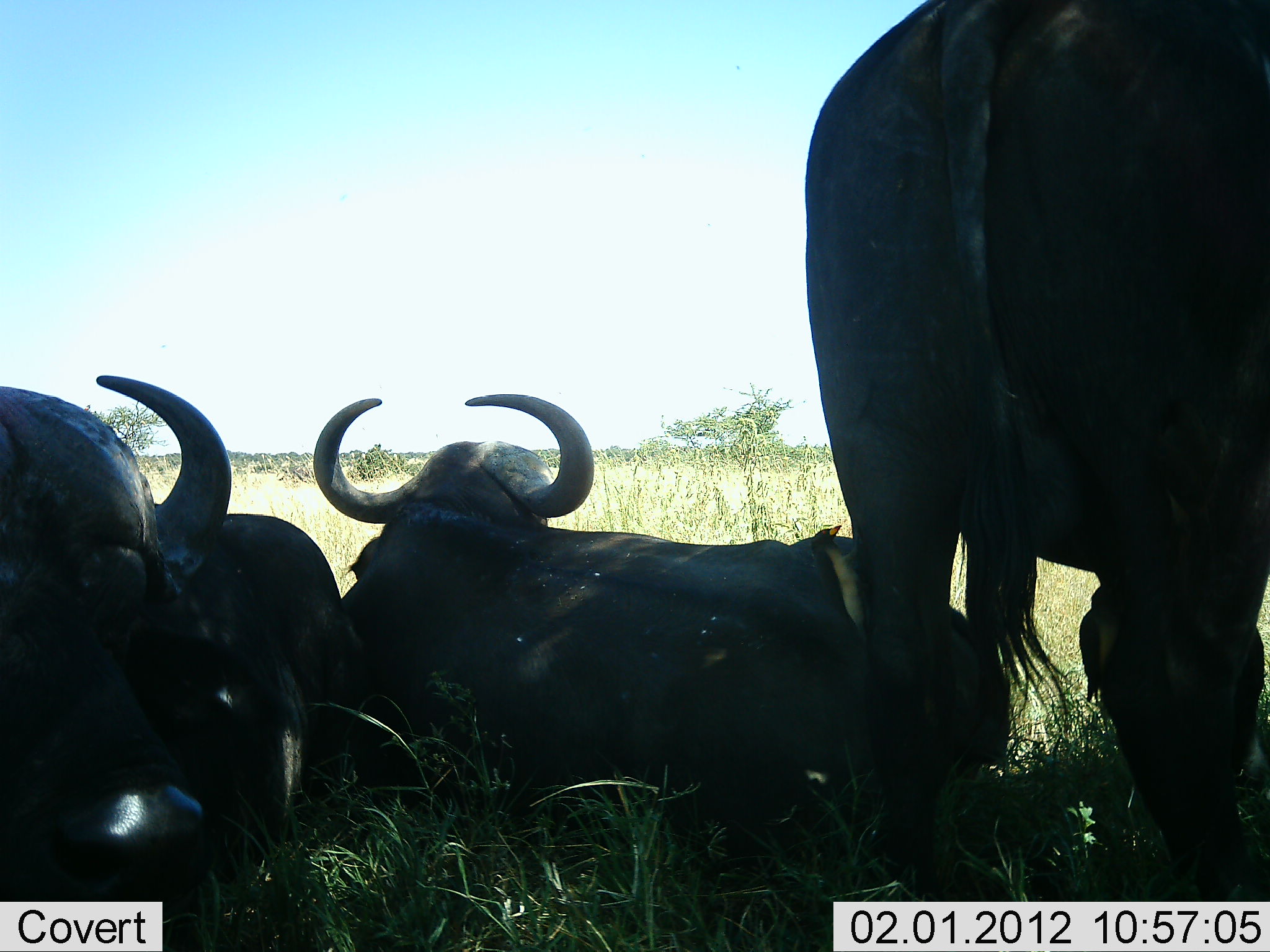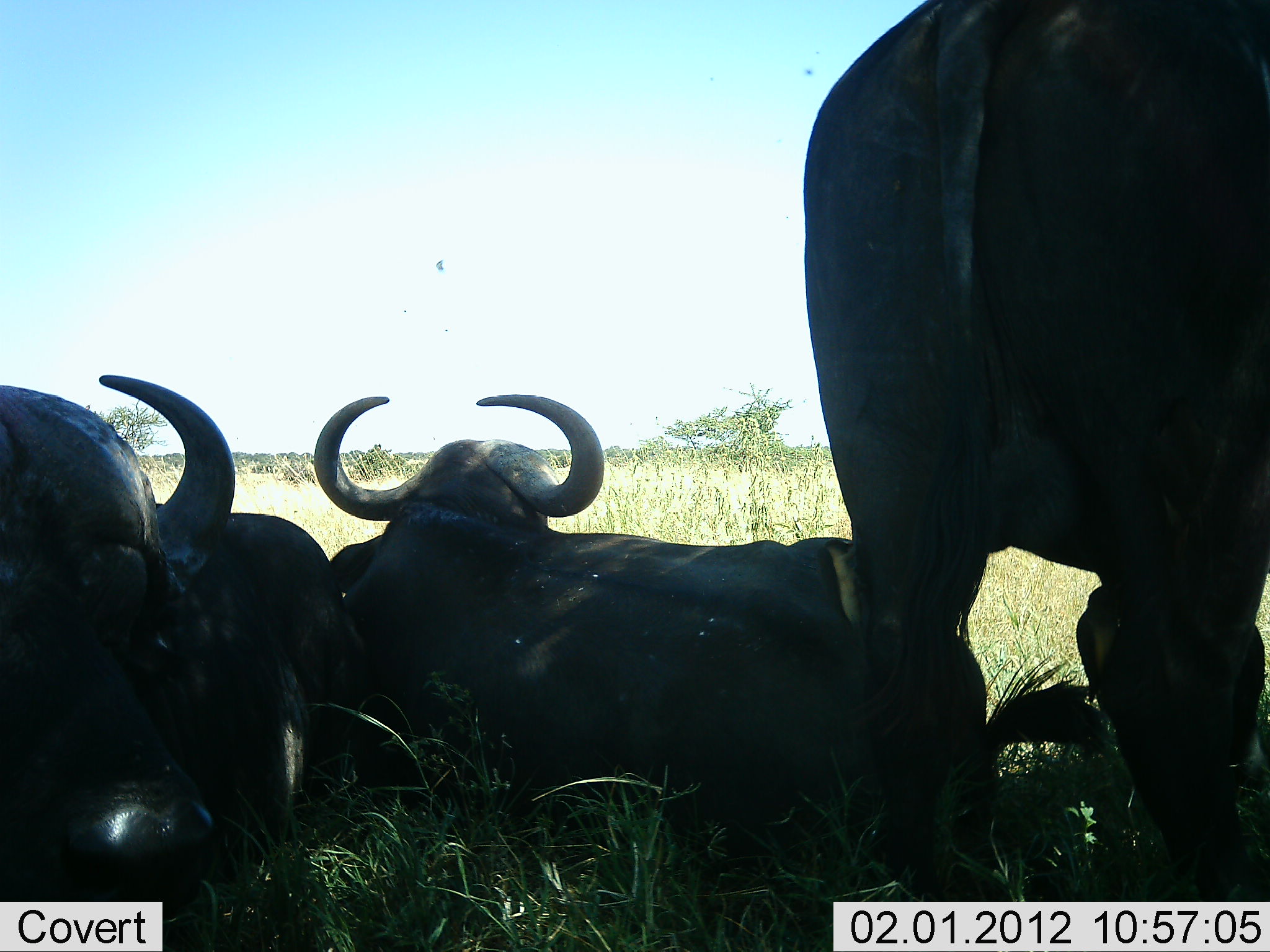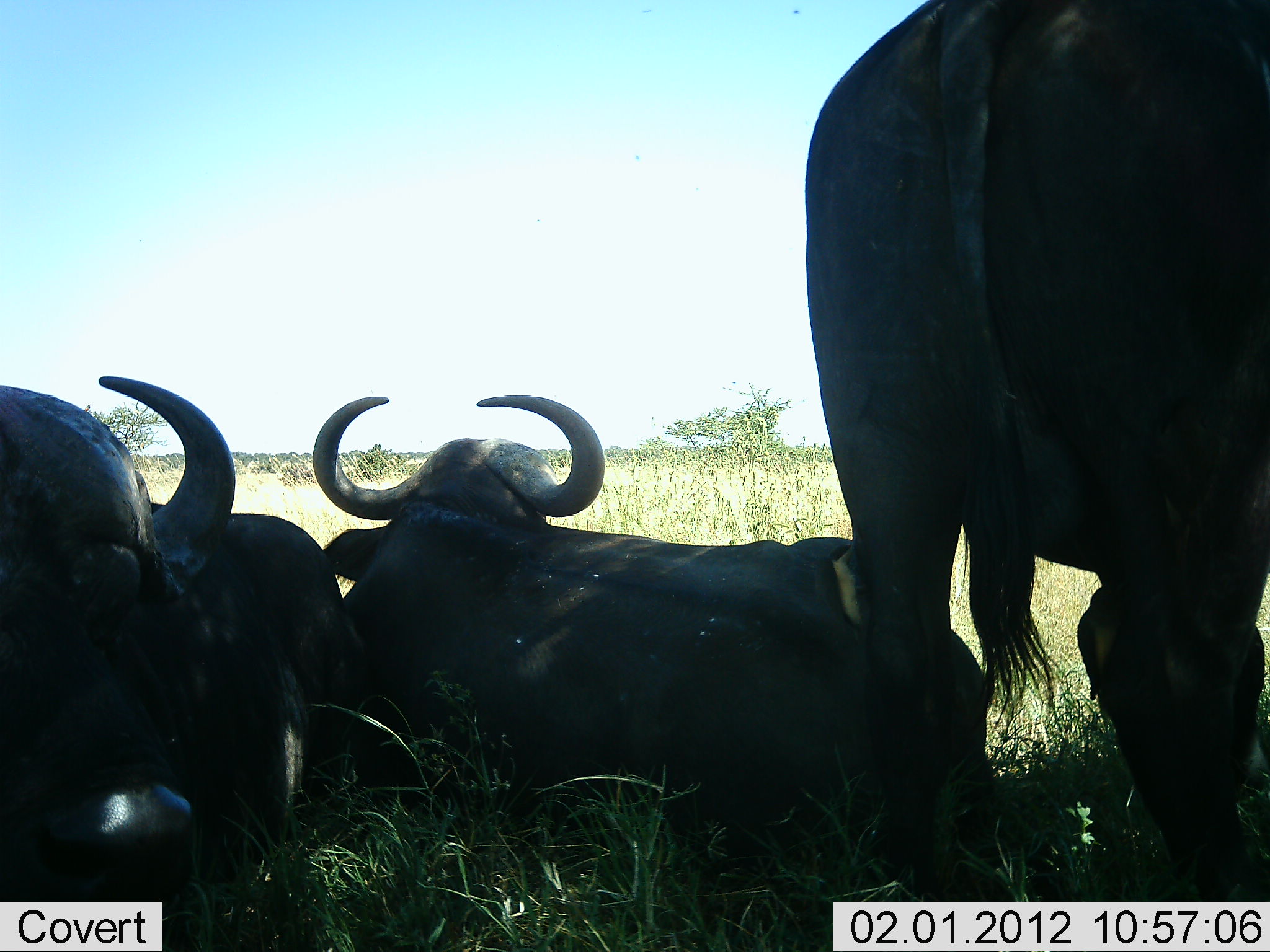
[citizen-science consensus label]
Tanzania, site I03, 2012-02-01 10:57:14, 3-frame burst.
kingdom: Animalia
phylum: Chordata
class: Mammalia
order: Artiodactyla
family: Bovidae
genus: Syncerus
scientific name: Syncerus caffer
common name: cape buffalo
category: buffalo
Buffalo (cape buffalo) (Syncerus caffer), count 3. Behavior (volunteer vote fractions): standing 62%, resting 100%, moving 0%, interacting 0%. Young present (vote fraction): 0%. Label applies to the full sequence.